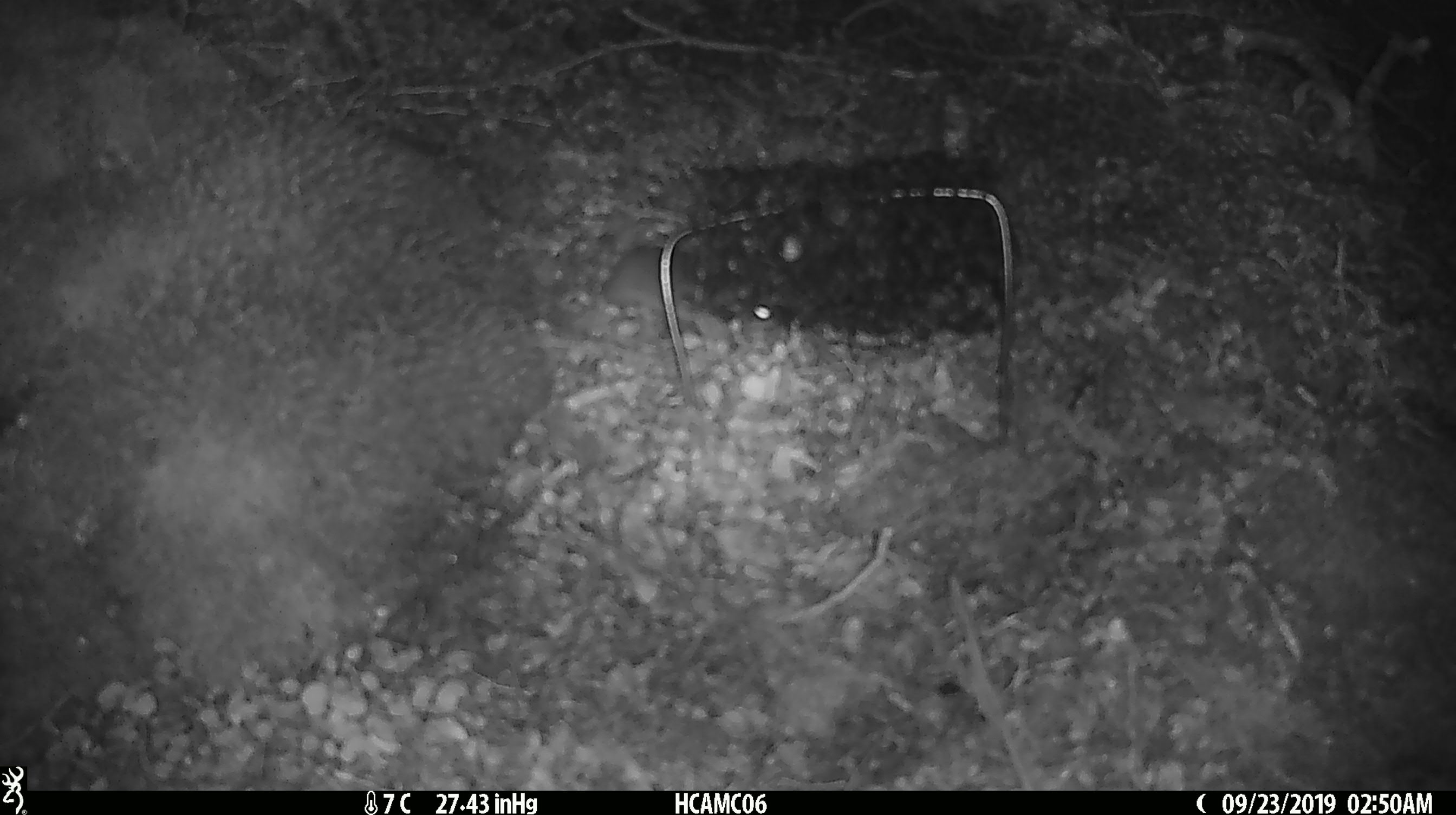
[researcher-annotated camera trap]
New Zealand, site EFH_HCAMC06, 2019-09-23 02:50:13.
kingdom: Animalia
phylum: Chordata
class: Mammalia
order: Rodentia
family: Muridae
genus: Mus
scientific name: Mus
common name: mouse